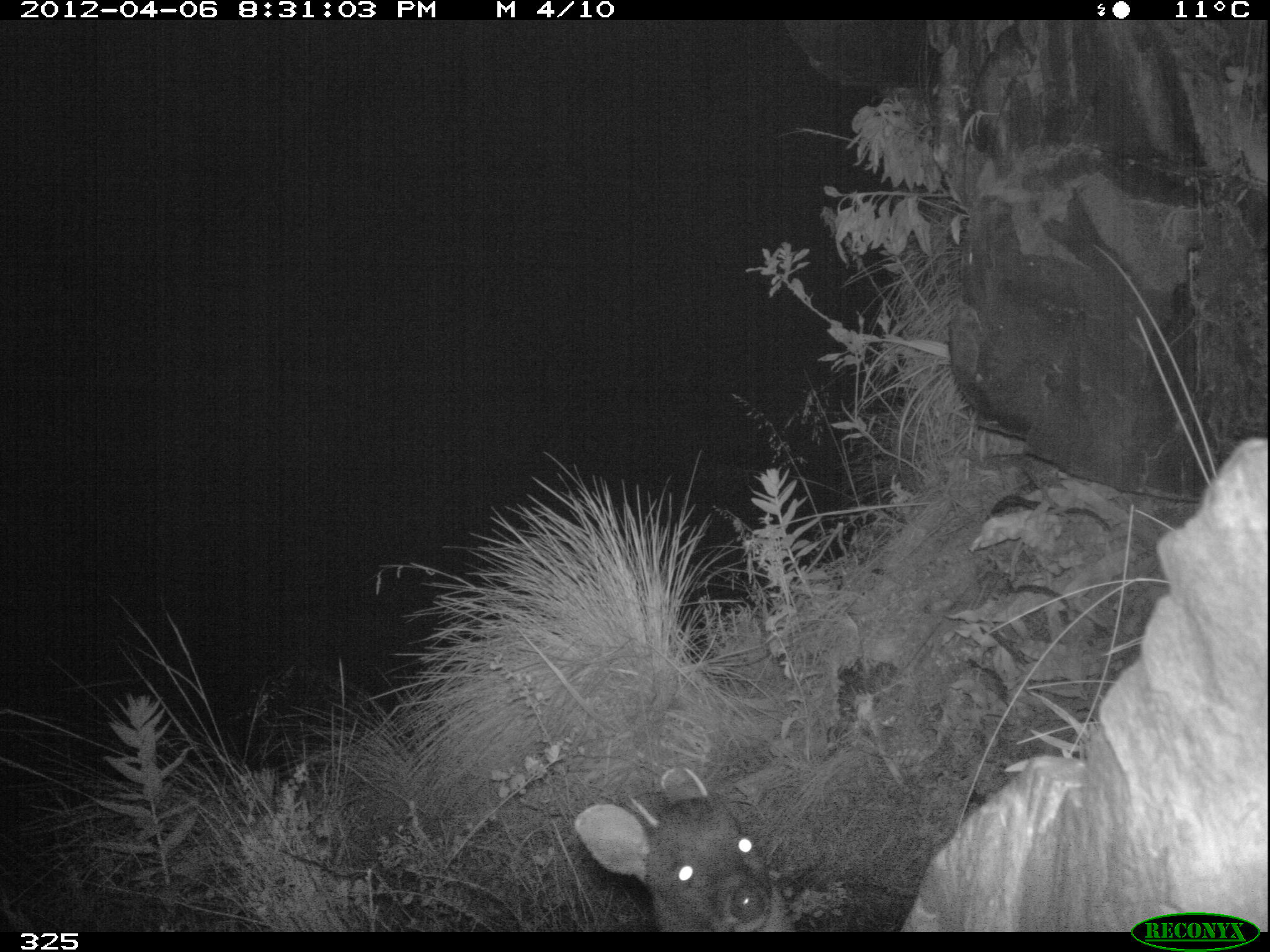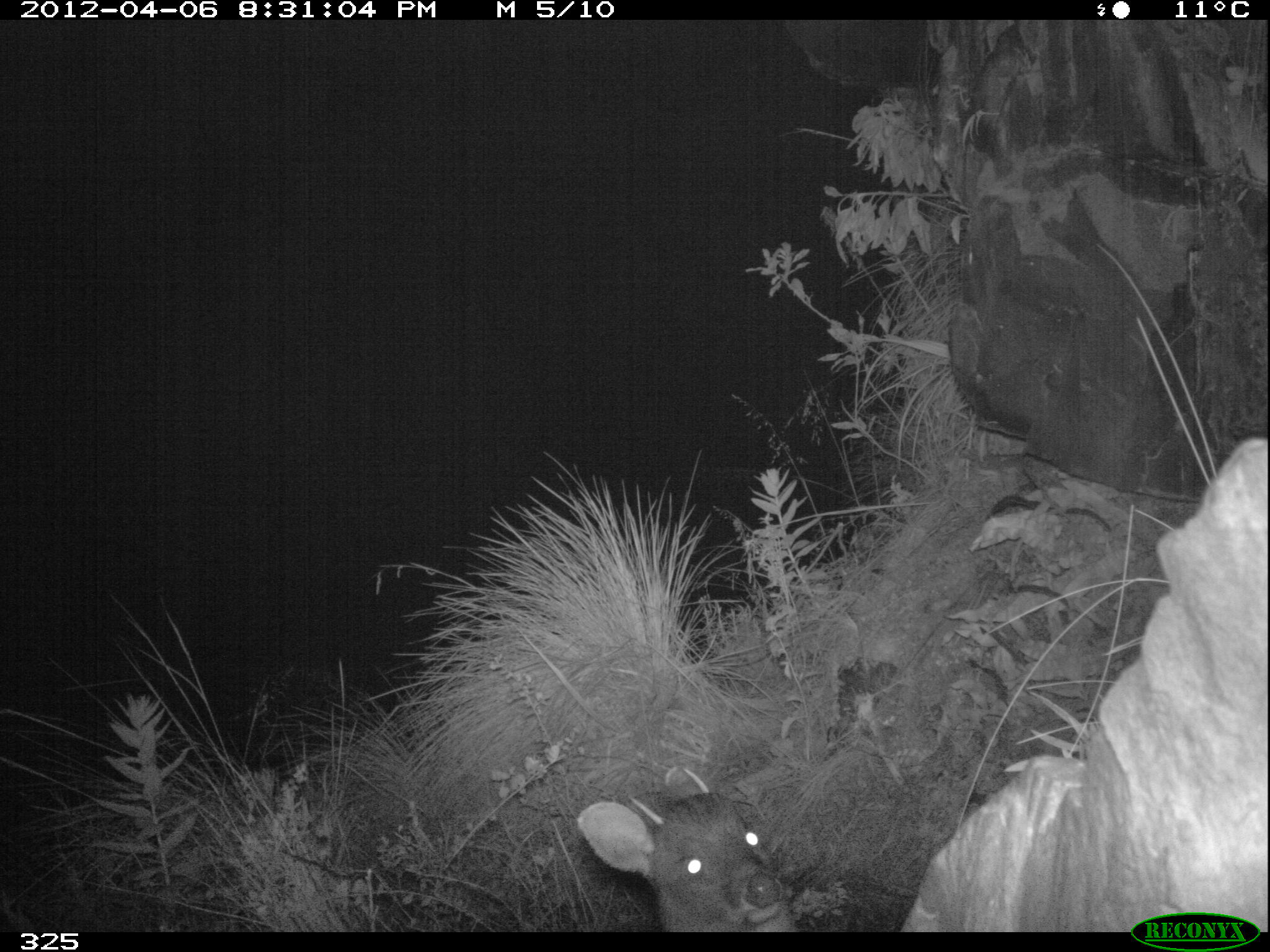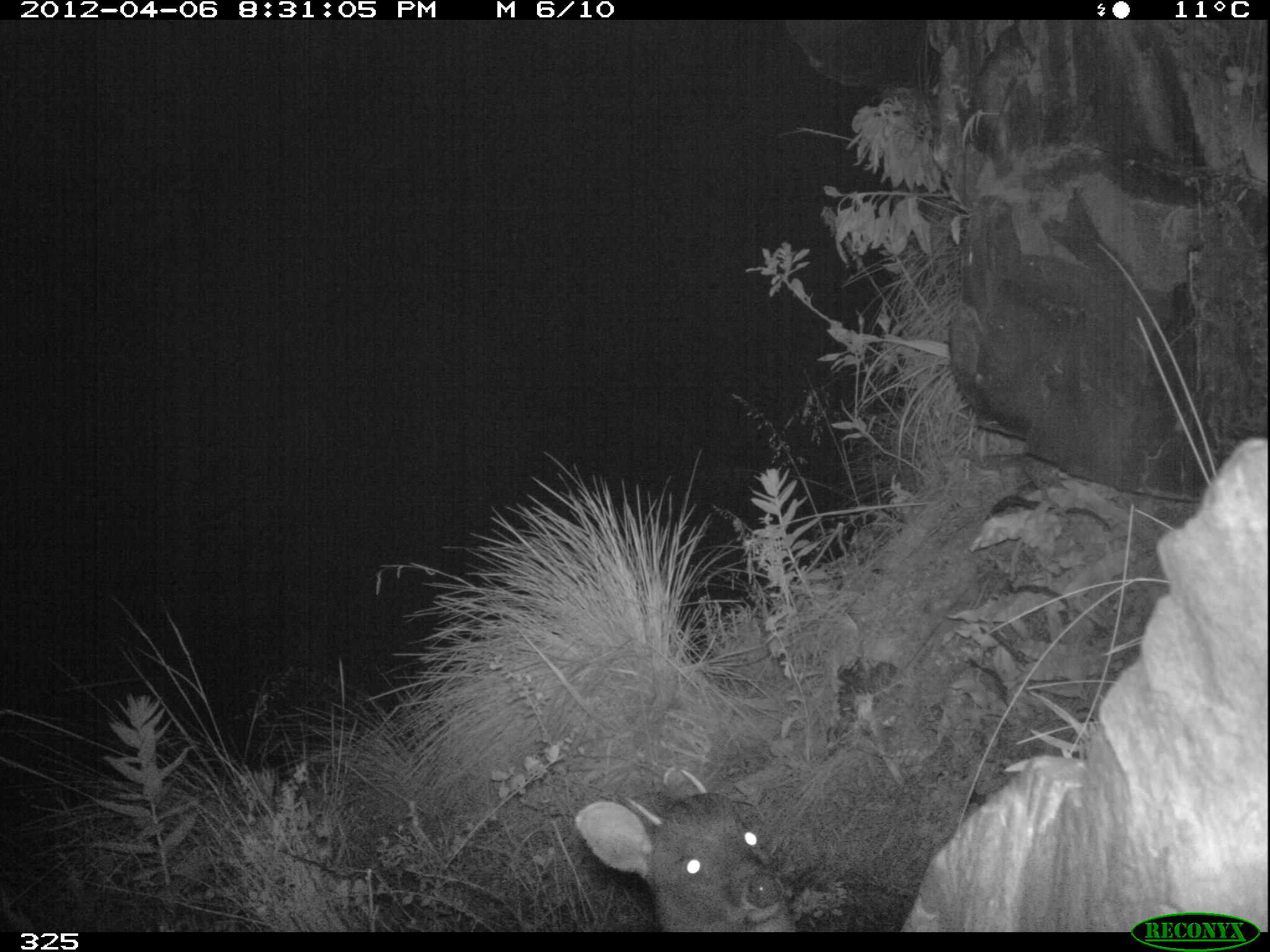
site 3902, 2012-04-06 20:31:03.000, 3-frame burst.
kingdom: Animalia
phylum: Chordata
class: Mammalia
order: Artiodactyla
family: Cervidae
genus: Mazama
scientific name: Mazama chunyi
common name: dwarf brocket